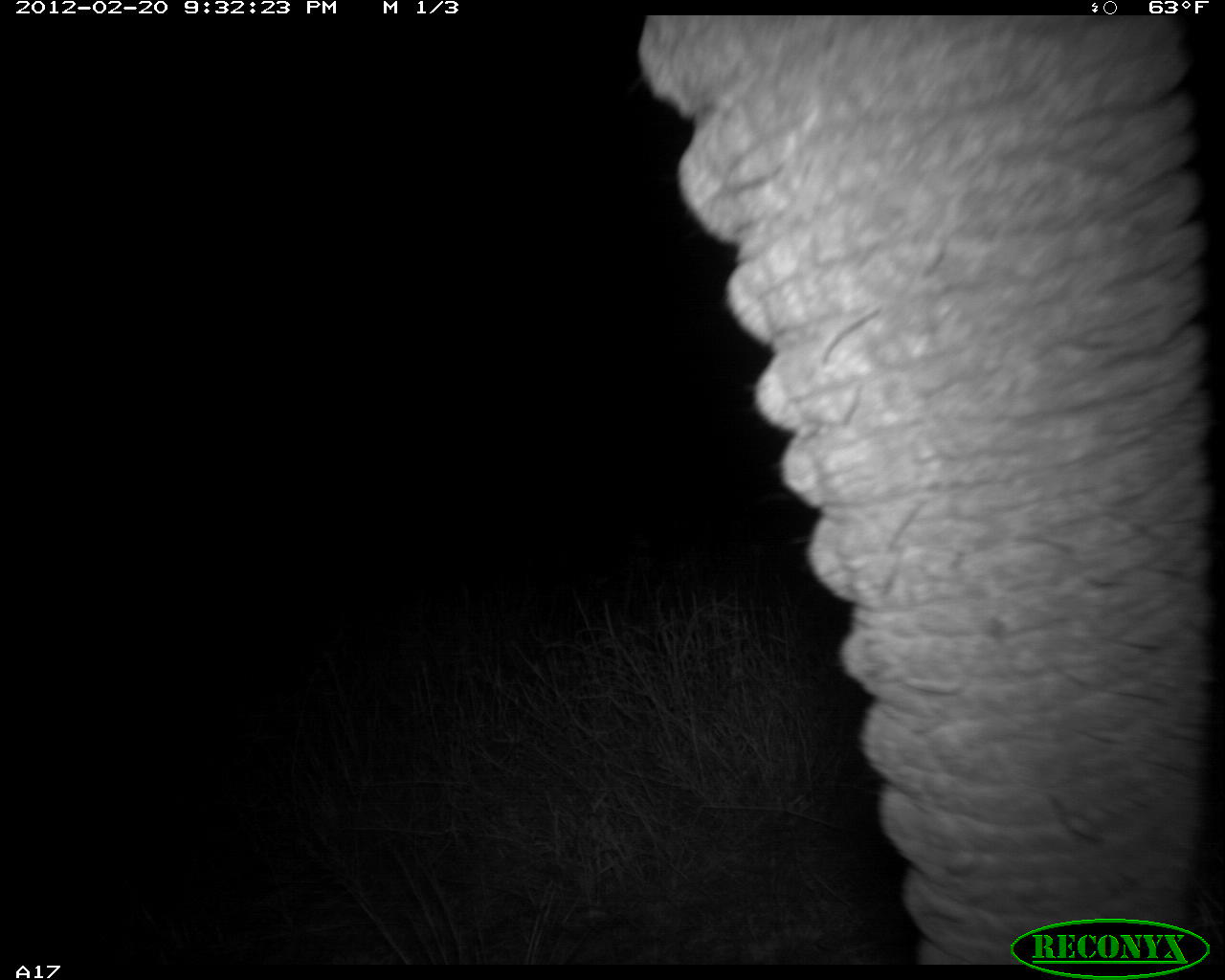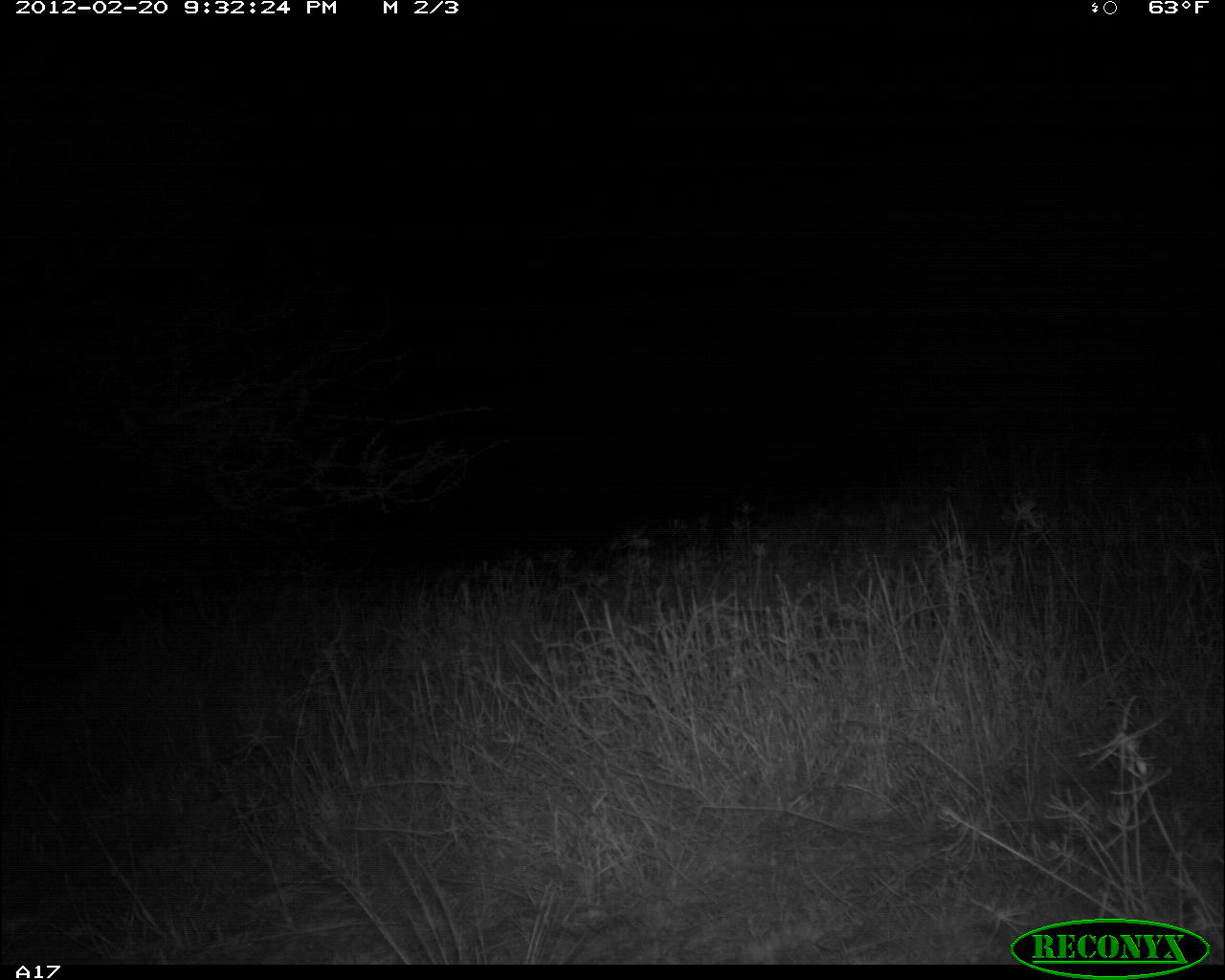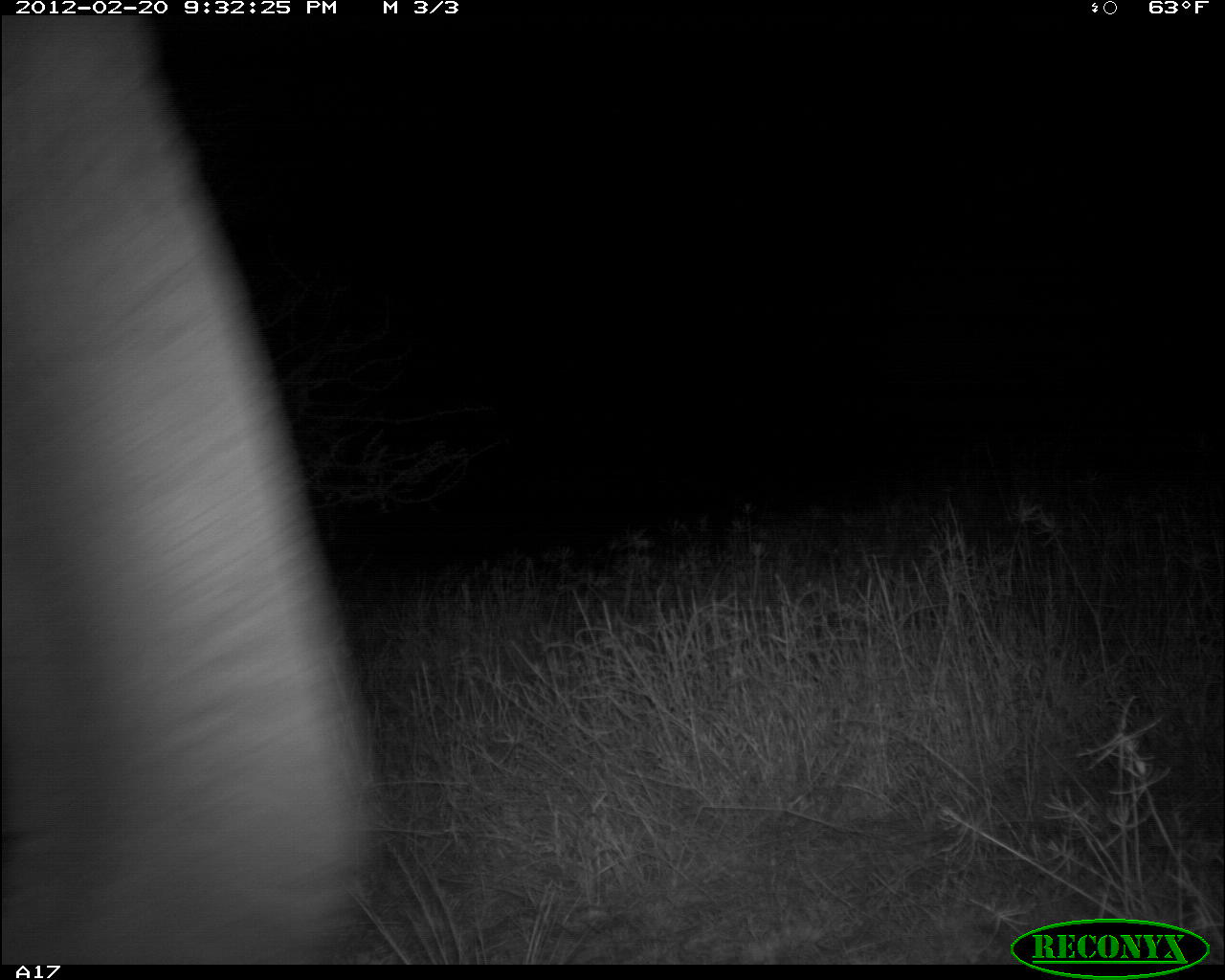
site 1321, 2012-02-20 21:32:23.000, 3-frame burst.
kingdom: Animalia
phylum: Chordata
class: Mammalia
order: Proboscidea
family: Elephantidae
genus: Loxodonta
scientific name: Loxodonta africana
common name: african bush elephant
Loxodonta africana (african bush elephant), count 1.